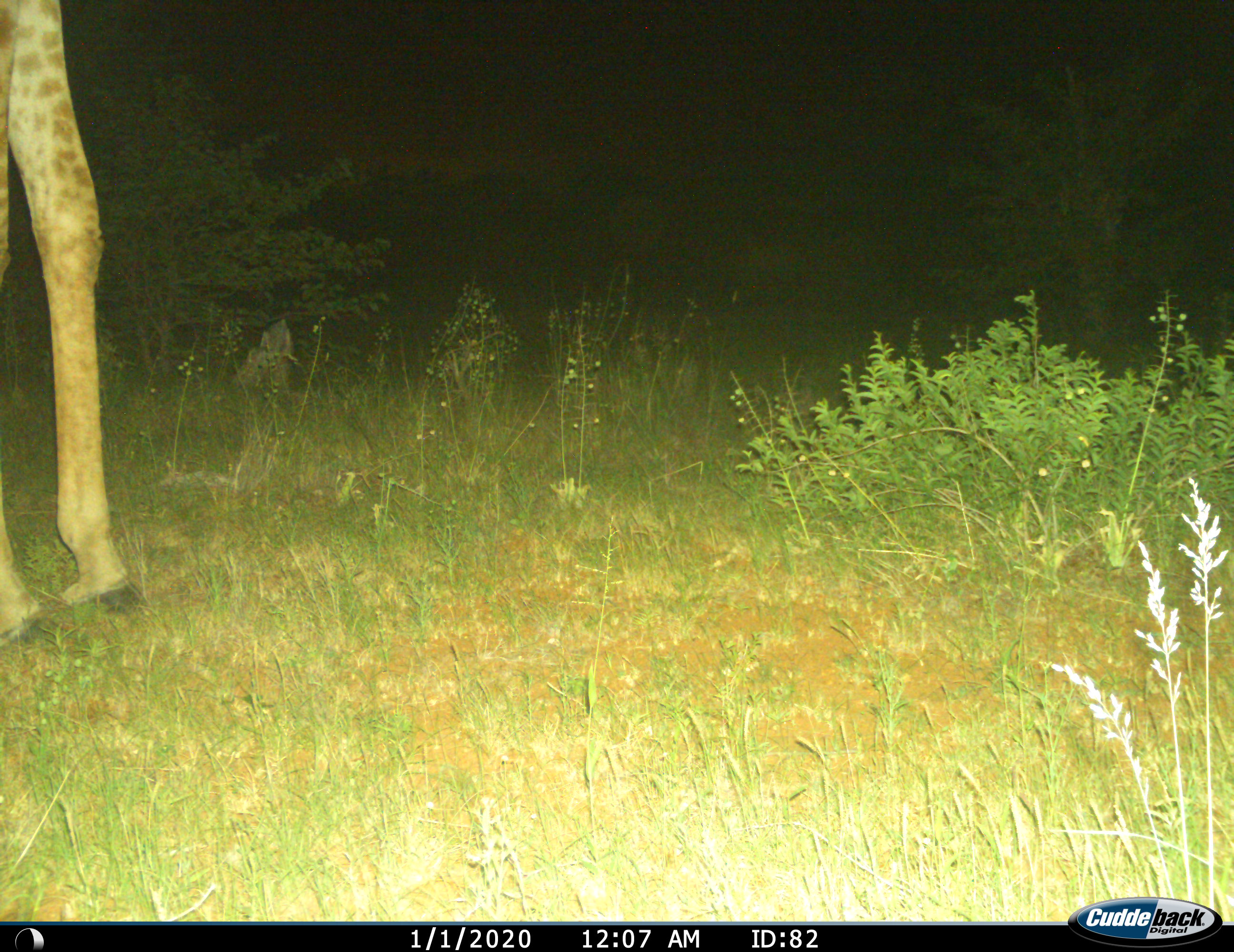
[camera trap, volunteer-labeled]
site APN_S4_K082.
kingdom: Animalia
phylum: Chordata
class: Mammalia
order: Artiodactyla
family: Giraffidae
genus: Giraffa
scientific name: Giraffa camelopardalis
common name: giraffe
Giraffe (Giraffa camelopardalis), count 1. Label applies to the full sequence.